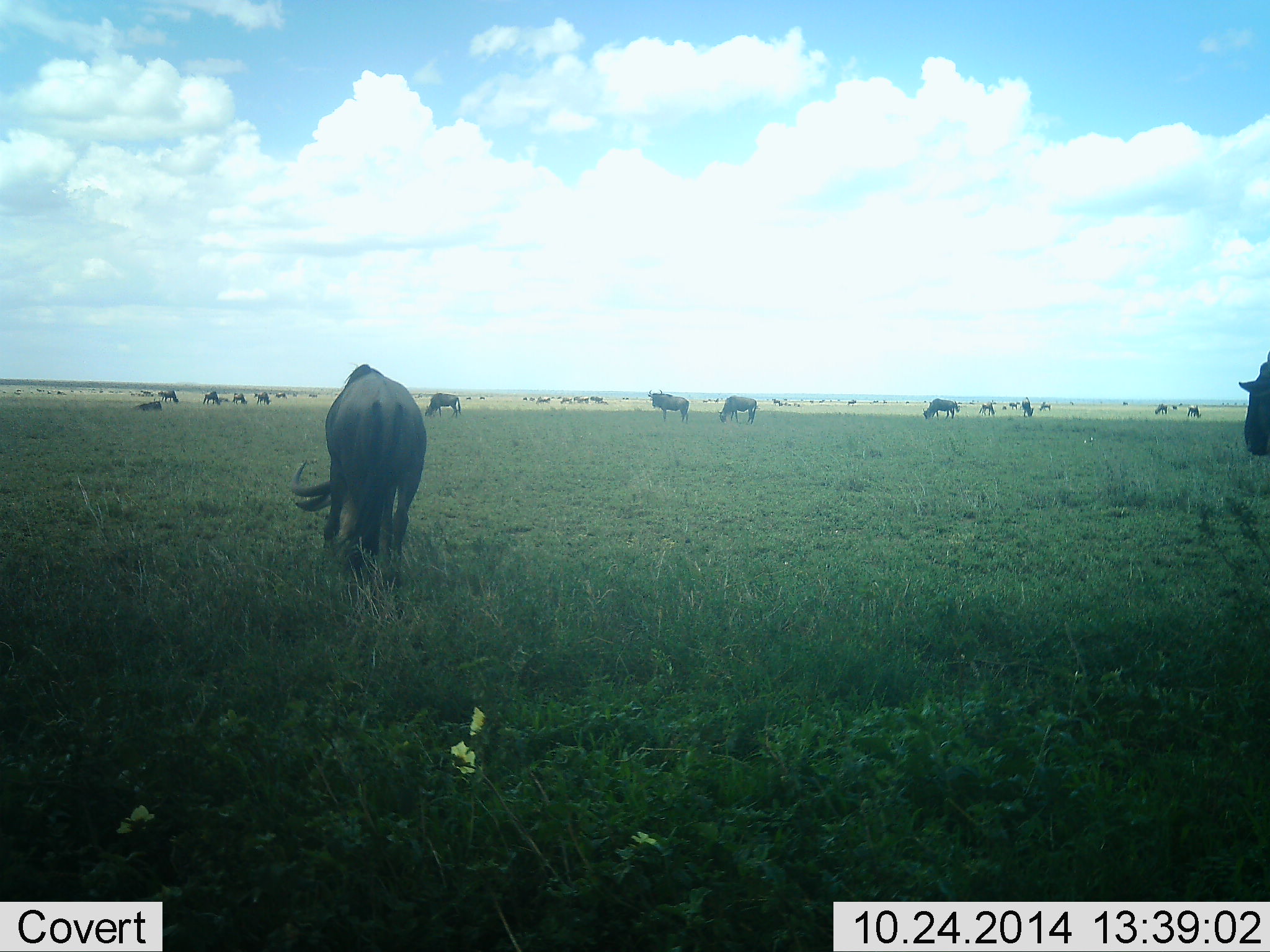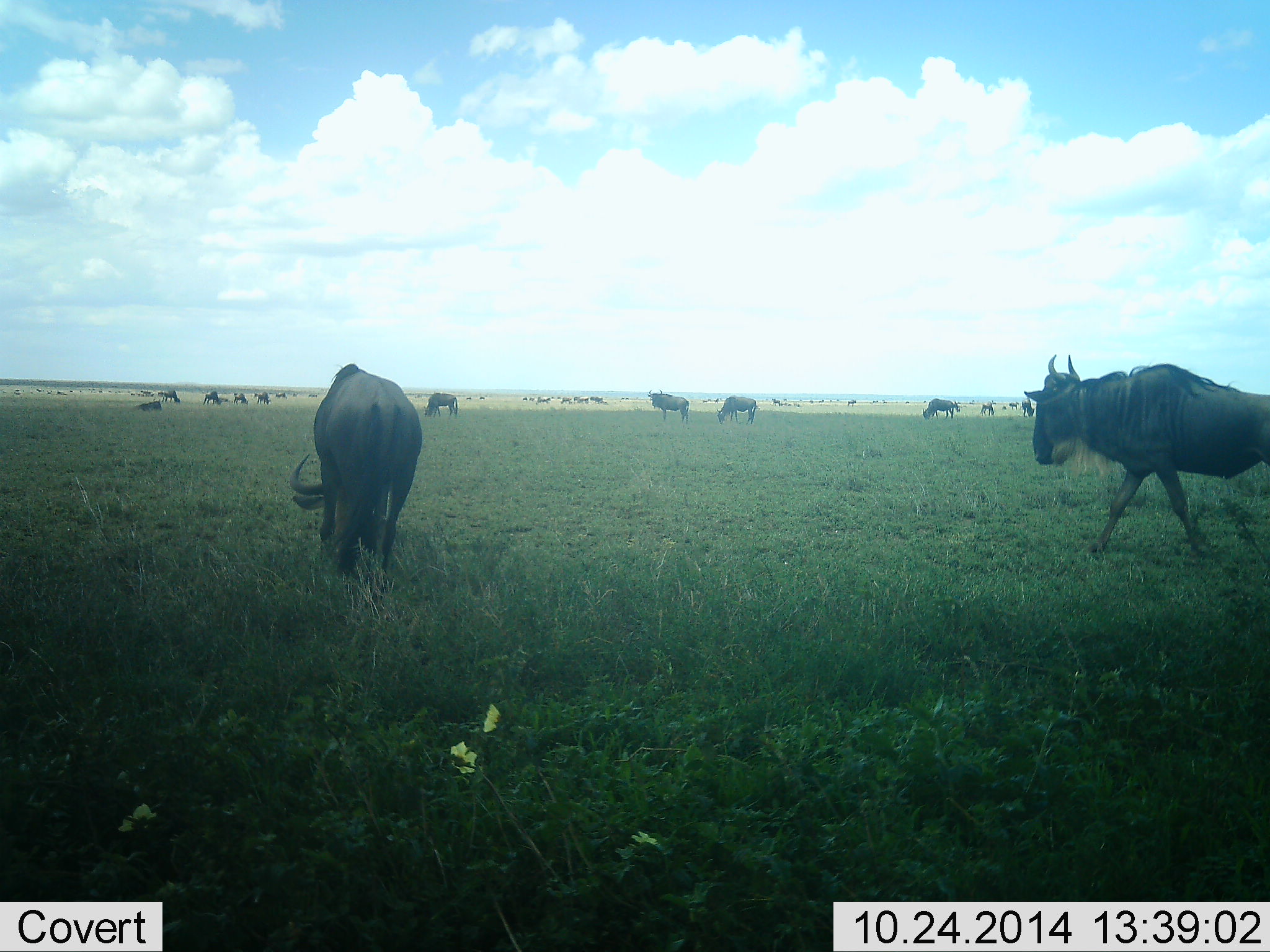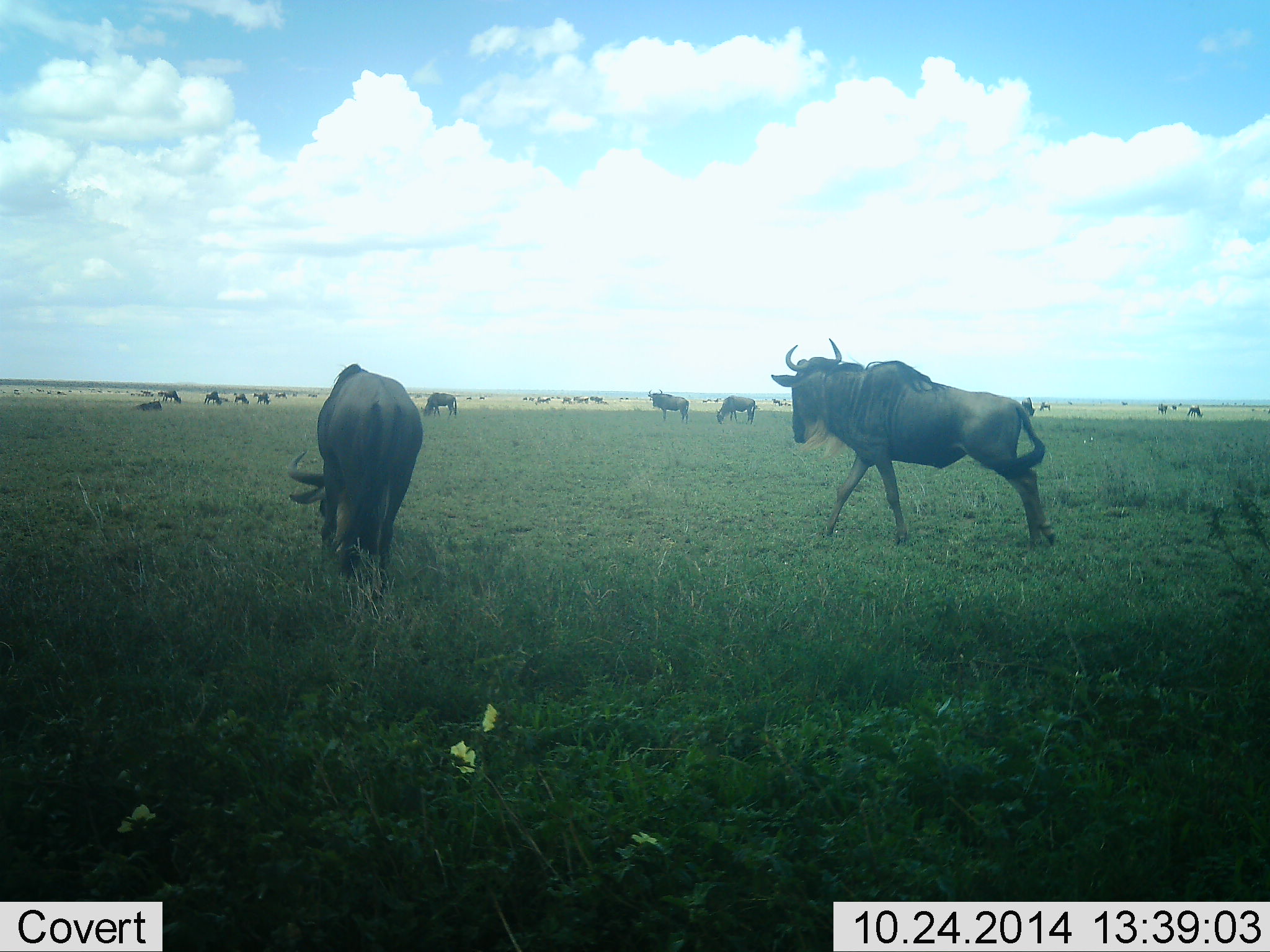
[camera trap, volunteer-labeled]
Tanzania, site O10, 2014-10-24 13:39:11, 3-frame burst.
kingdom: Animalia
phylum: Chordata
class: Mammalia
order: Artiodactyla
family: Bovidae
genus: Connochaetes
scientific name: Connochaetes taurinus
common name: blue wildebeest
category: wildebeest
Wildebeest (blue wildebeest) (Connochaetes taurinus), count 11-50. Behavior (volunteer vote fractions): standing 60%, resting 0%, moving 70%, interacting 0%. Young present (vote fraction): 0%. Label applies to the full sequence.